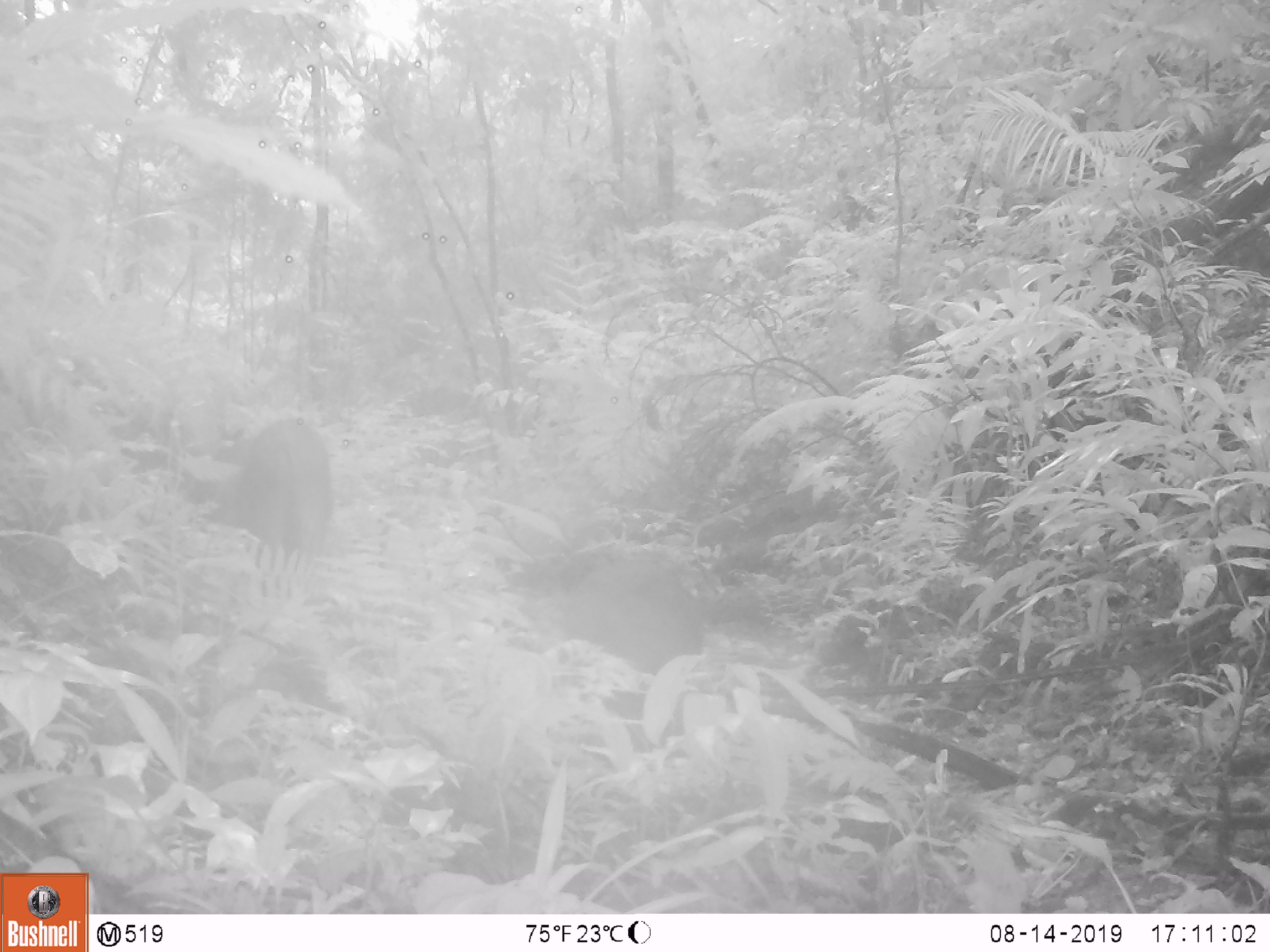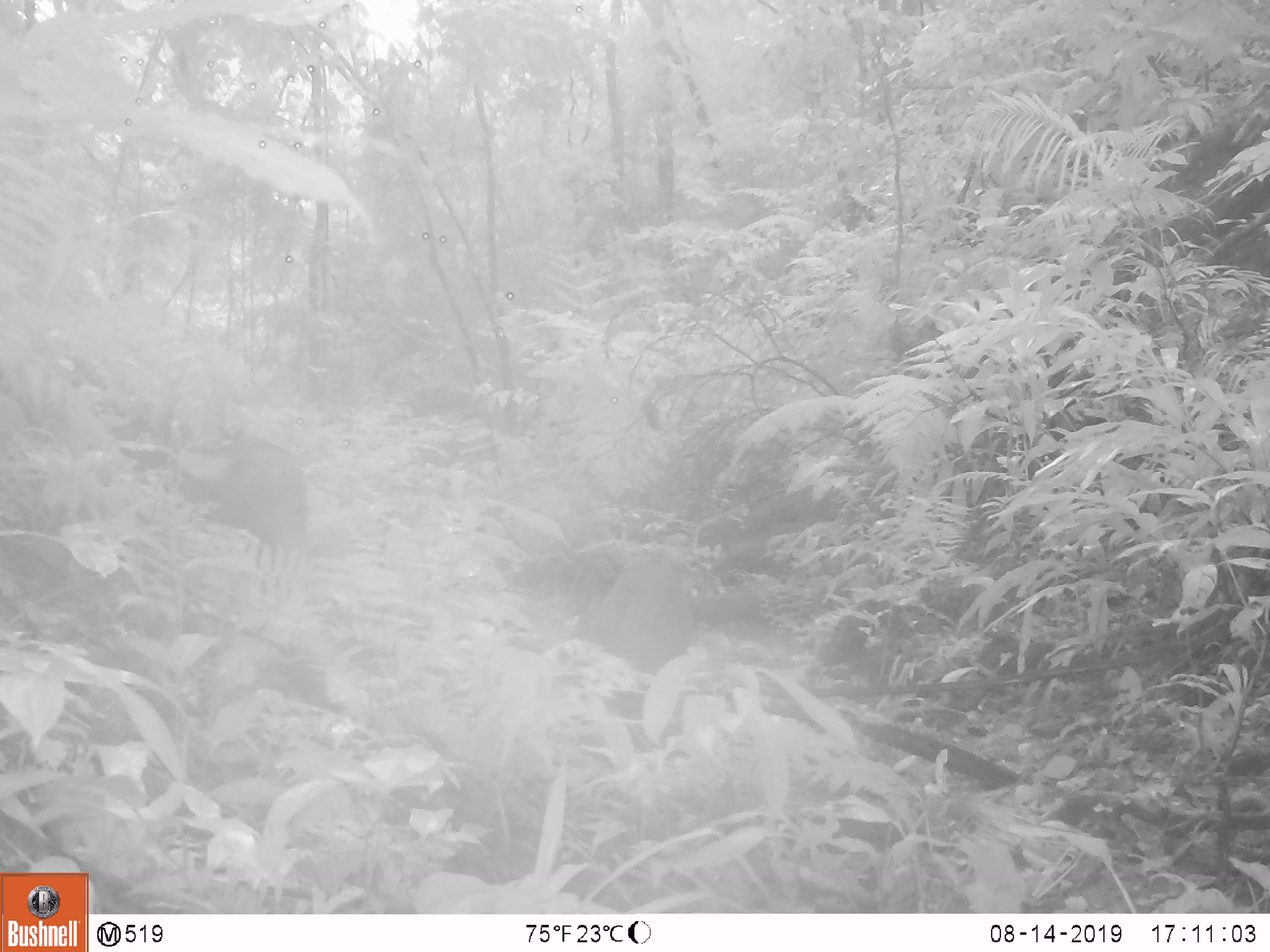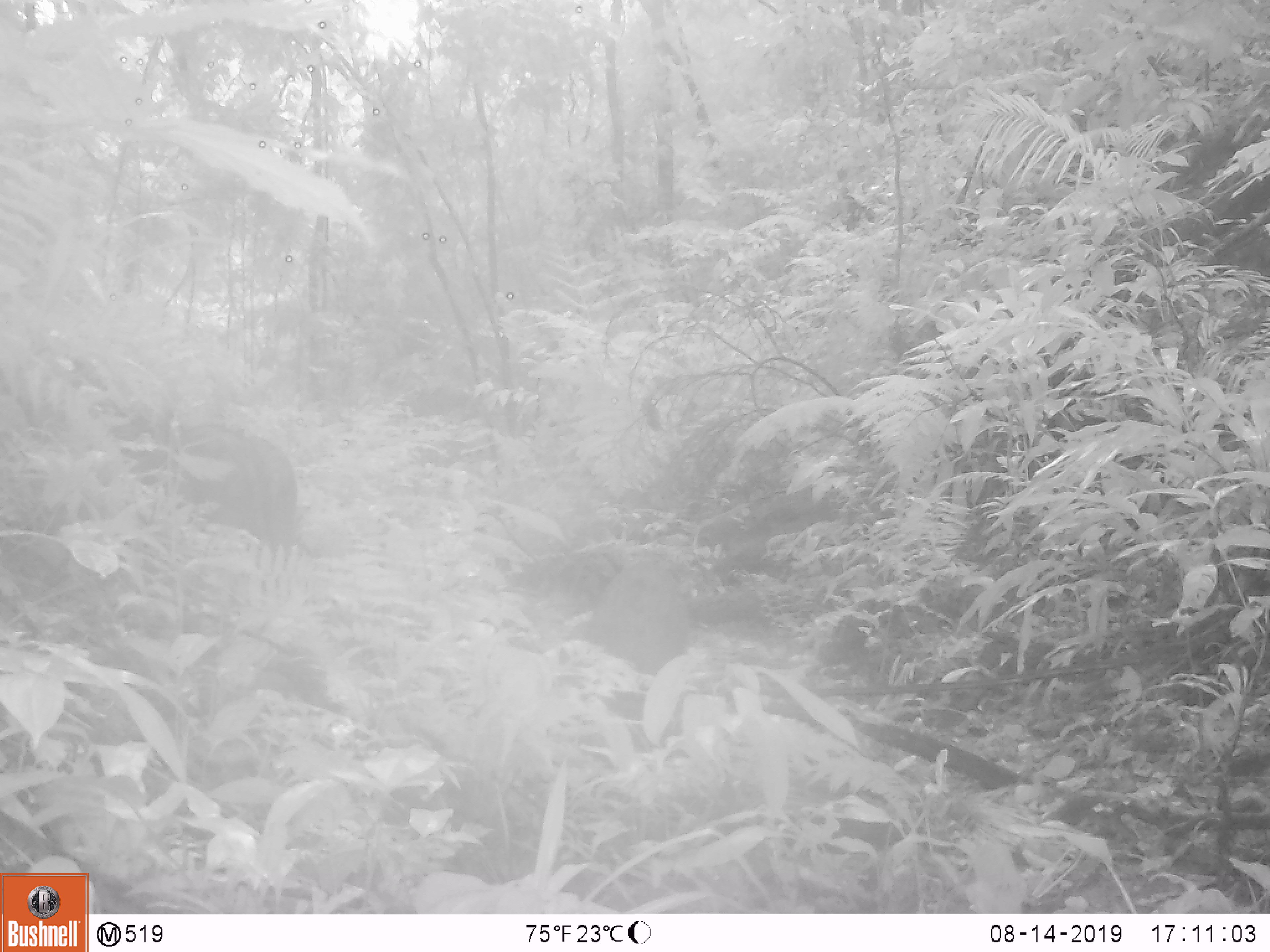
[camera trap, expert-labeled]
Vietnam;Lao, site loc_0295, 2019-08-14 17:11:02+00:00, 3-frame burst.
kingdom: Animalia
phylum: Chordata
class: Mammalia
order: Artiodactyla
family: Suidae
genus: Sus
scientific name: Sus scrofa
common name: eurasian wild pig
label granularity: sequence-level